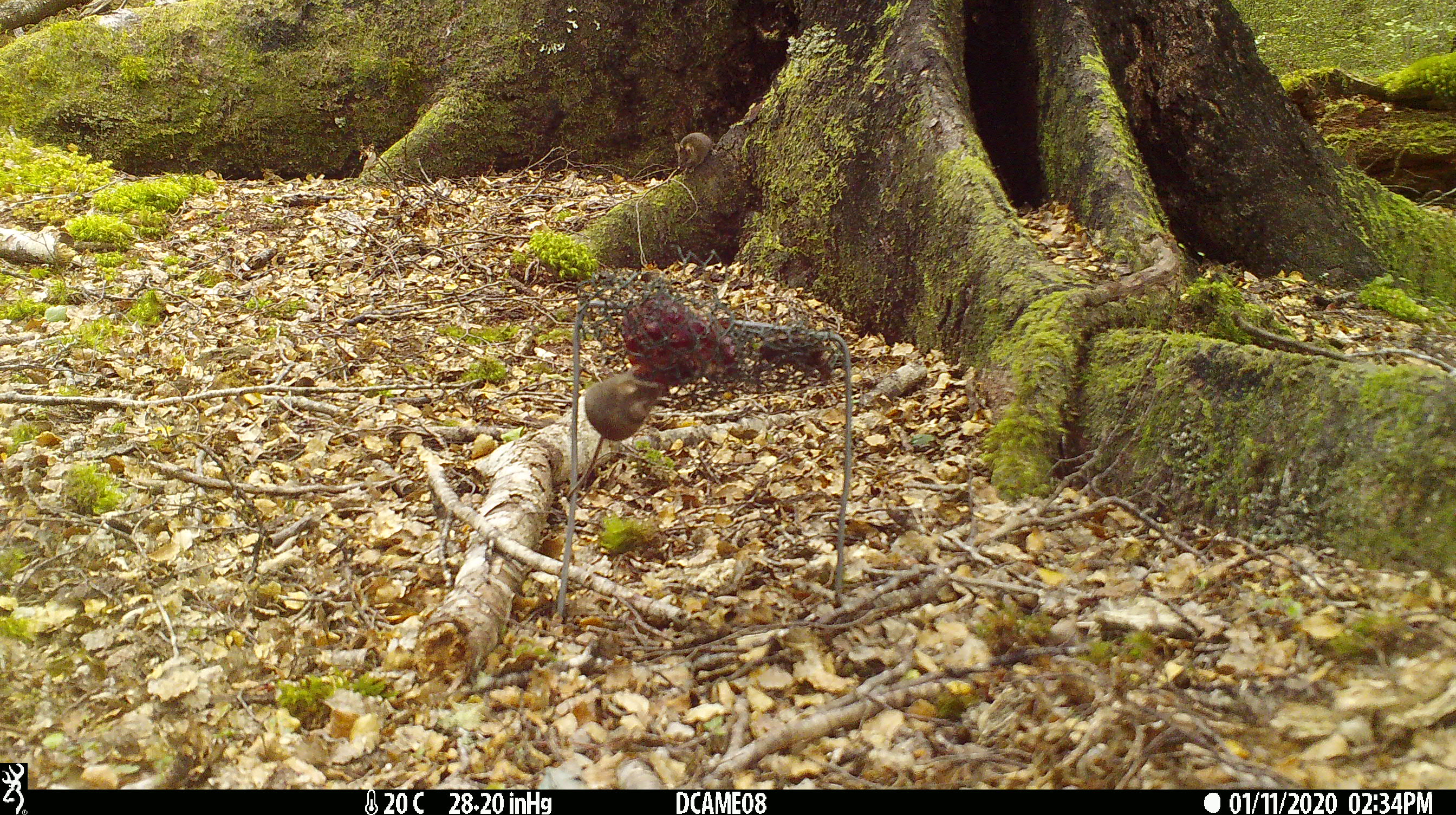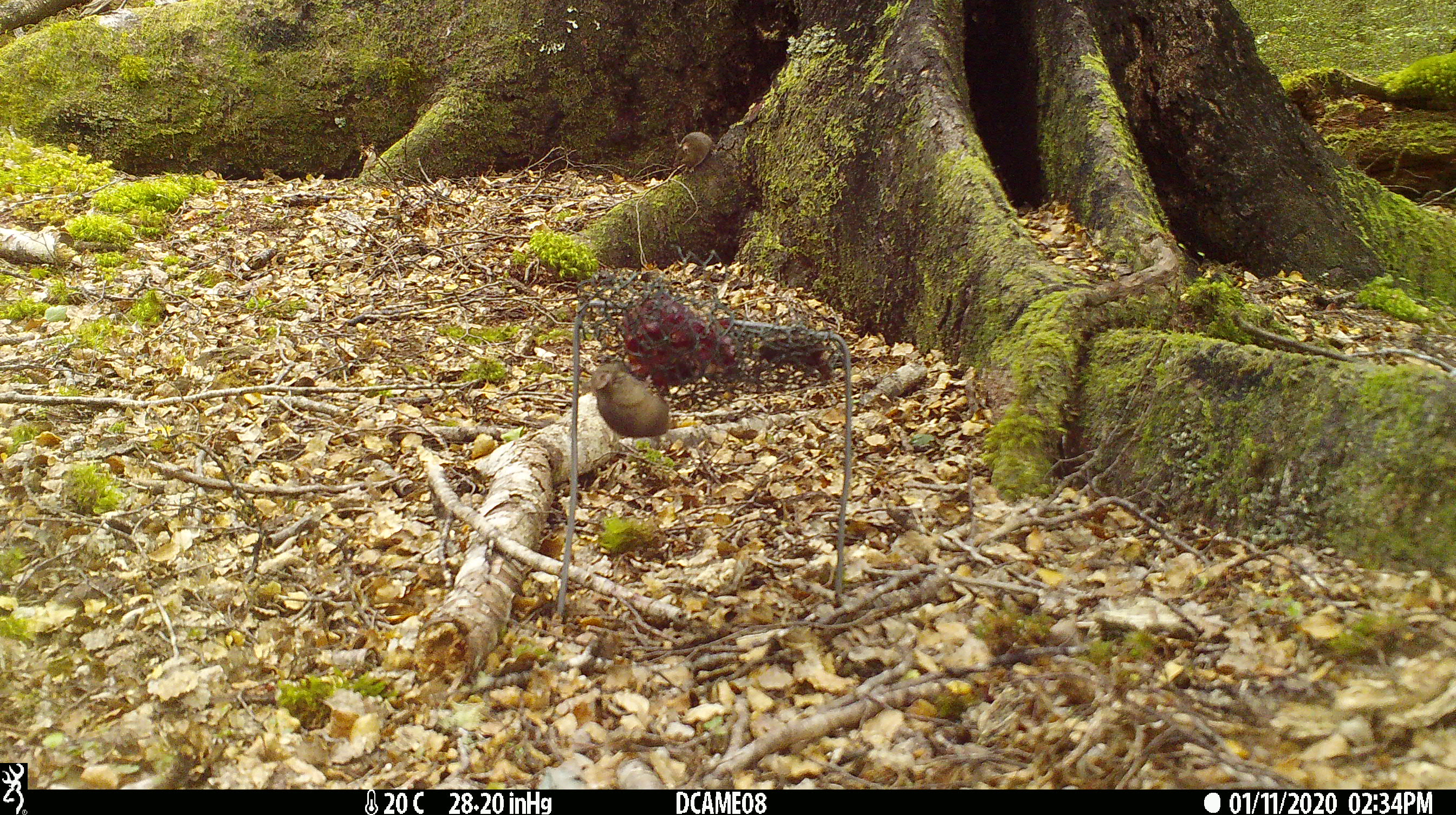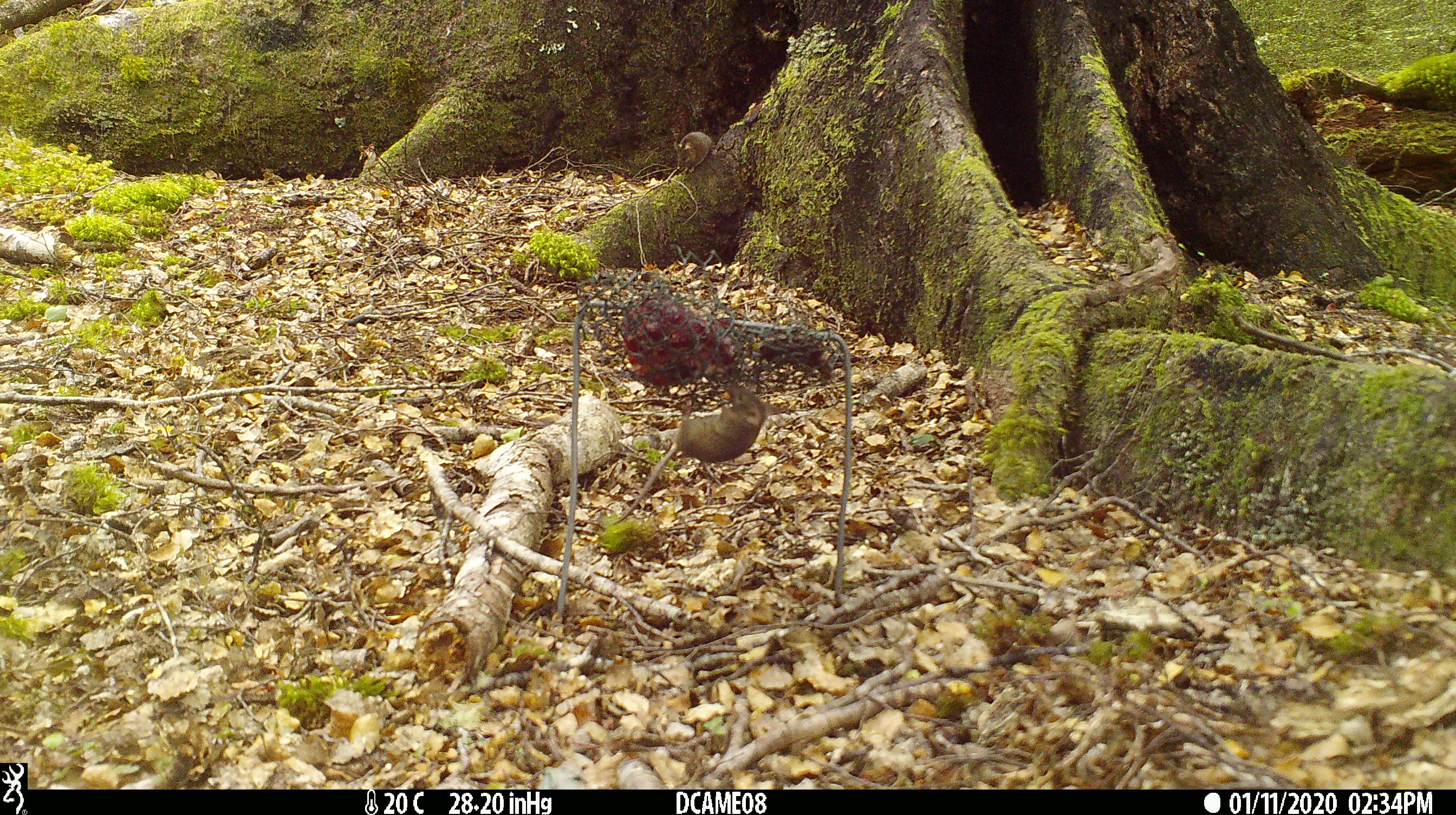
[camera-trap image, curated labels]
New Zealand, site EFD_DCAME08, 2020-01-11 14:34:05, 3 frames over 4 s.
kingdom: Animalia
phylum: Chordata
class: Mammalia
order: Rodentia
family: Muridae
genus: Mus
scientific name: Mus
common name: mouse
Mouse (Mus).